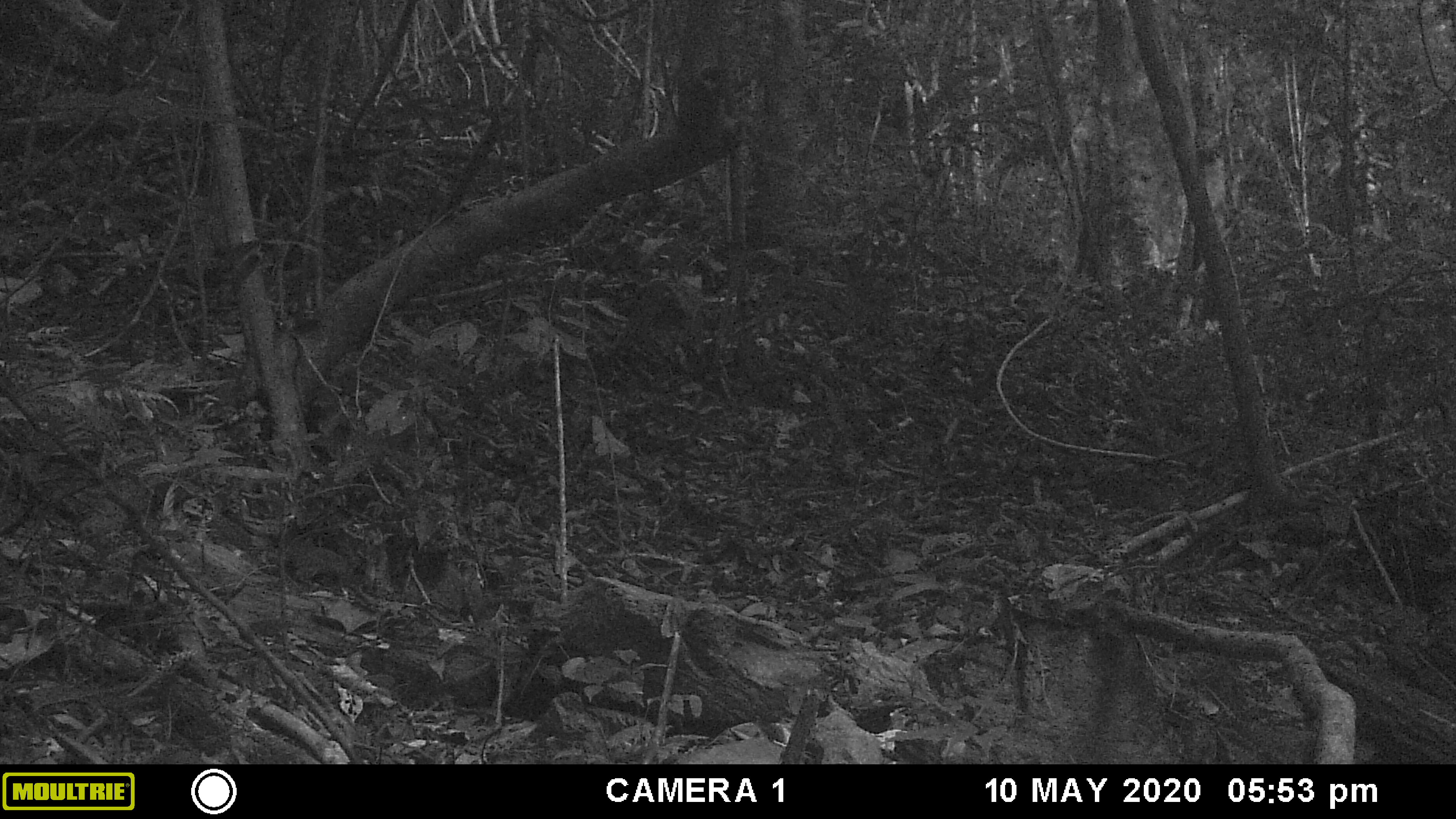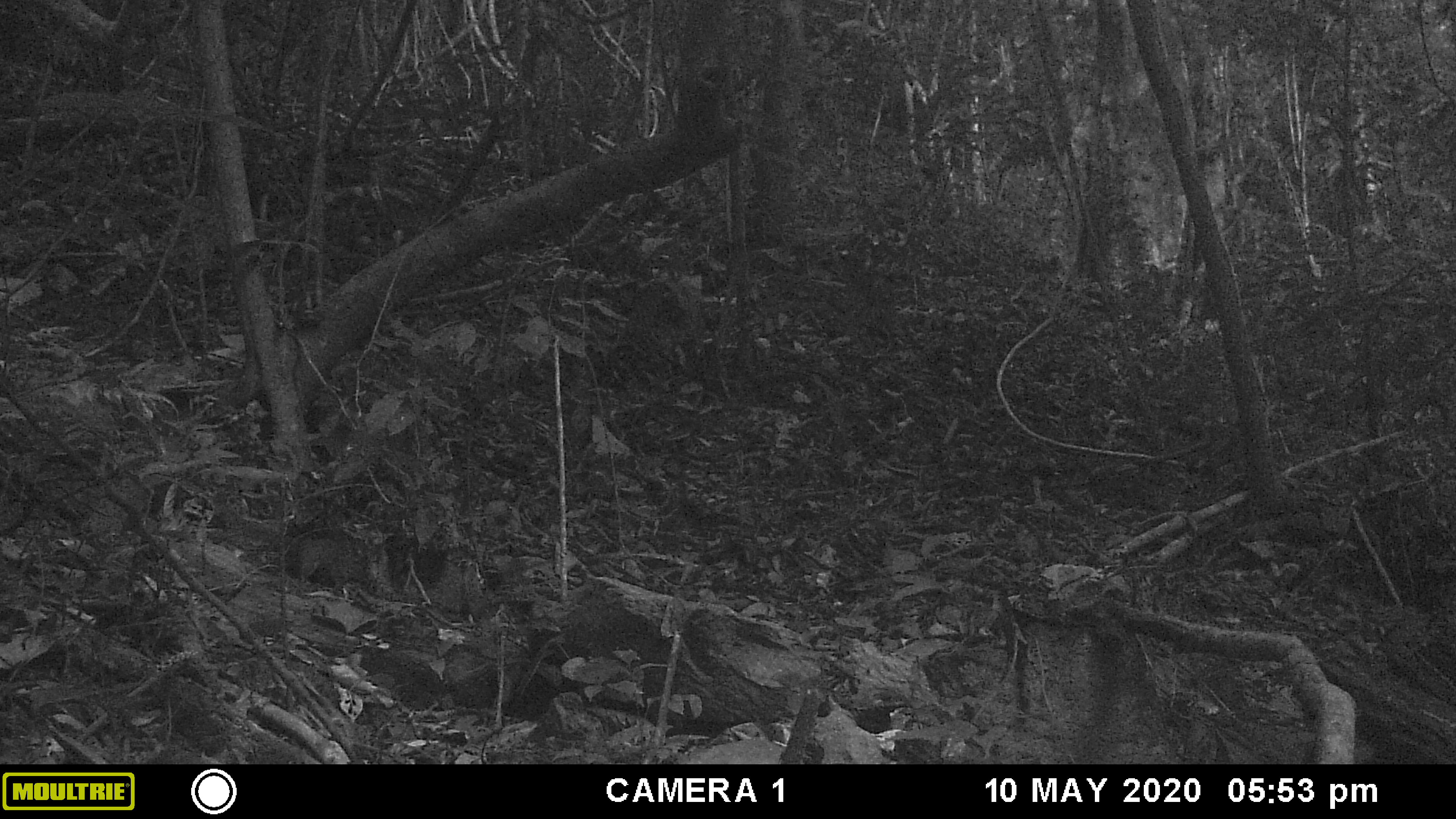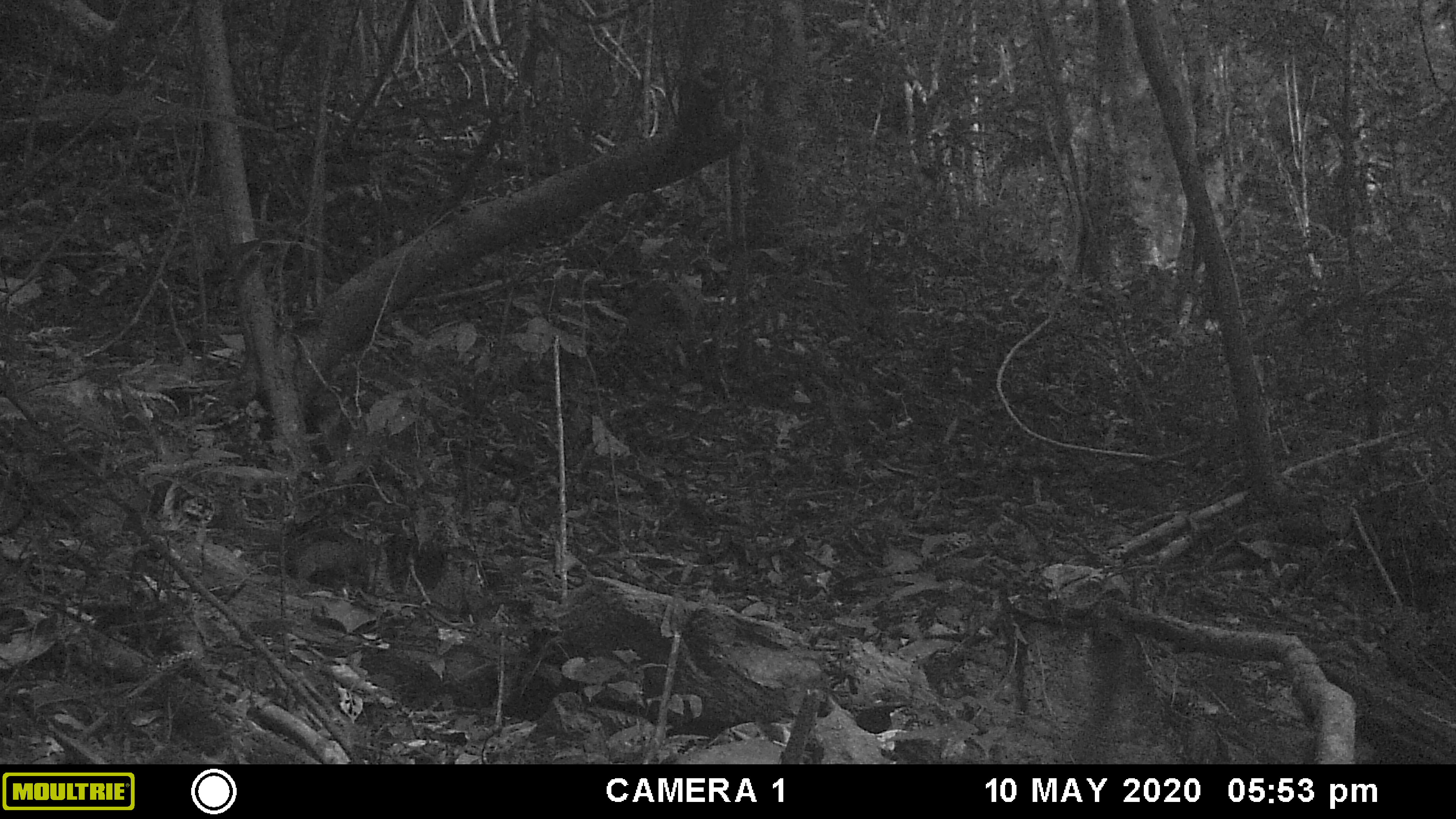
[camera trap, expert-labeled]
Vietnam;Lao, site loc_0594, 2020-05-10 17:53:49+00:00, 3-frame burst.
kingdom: Animalia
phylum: Chordata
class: Mammalia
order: Rodentia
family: Sciuridae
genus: Dremomys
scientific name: Dremomys rufigenis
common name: red-cheeked squirrel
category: red cheeked squirrel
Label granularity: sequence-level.